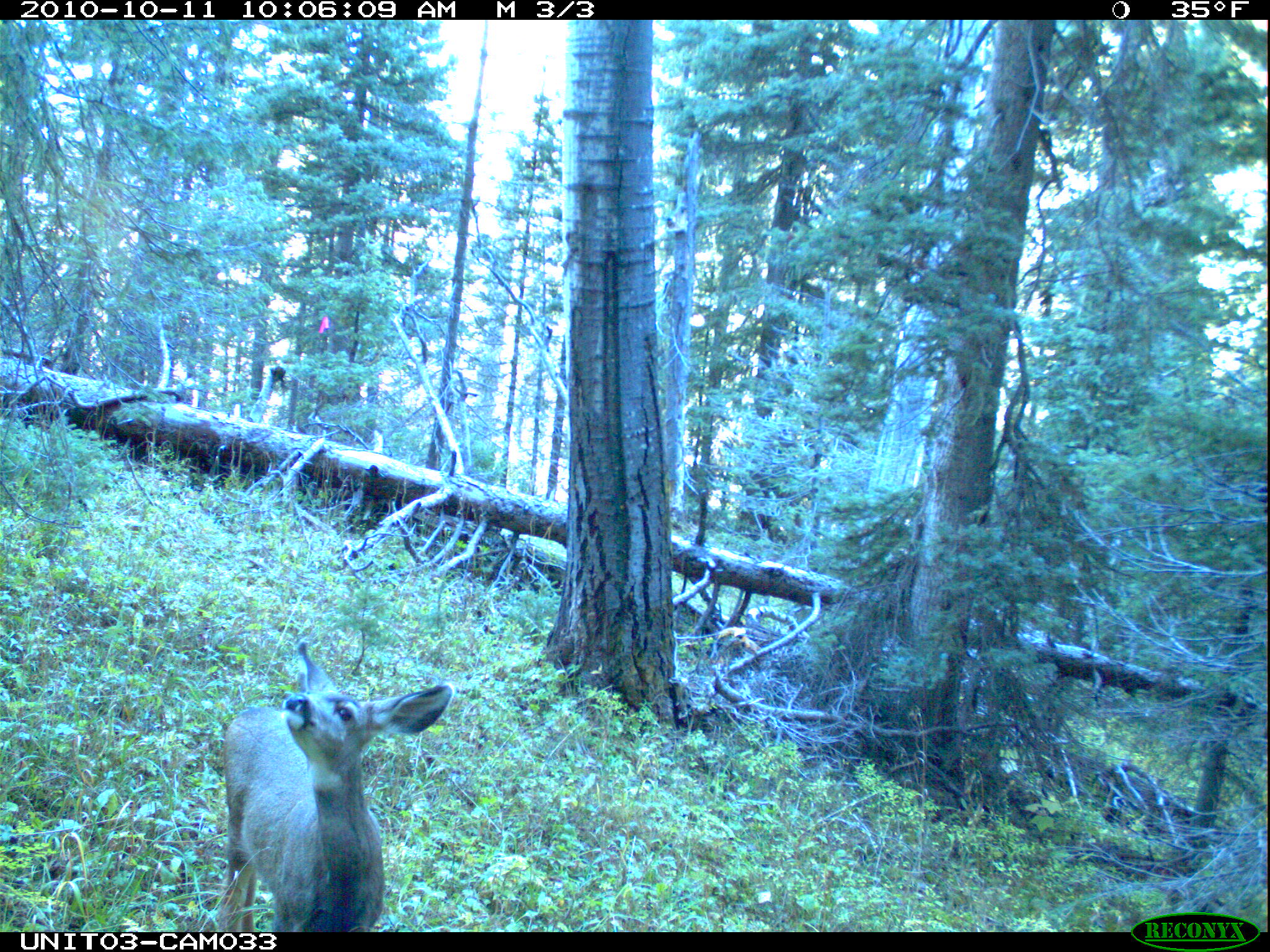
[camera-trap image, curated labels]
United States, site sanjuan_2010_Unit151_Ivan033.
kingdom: Animalia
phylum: Chordata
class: Mammalia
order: Artiodactyla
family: Cervidae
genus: Odocoileus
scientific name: Odocoileus hemionus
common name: mule deer